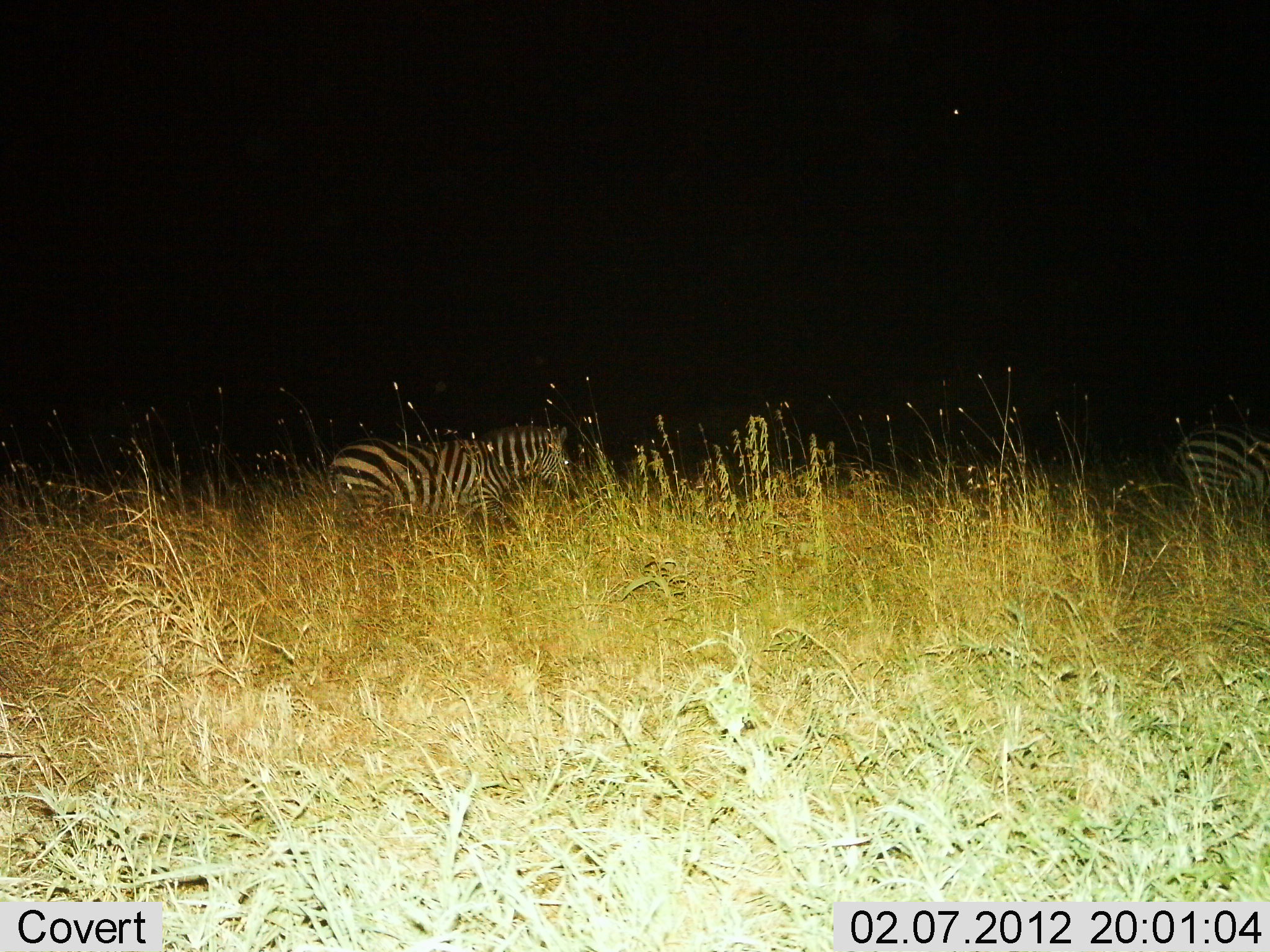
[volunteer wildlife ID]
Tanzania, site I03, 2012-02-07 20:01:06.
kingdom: Animalia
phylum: Chordata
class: Mammalia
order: Perissodactyla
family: Equidae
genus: Equus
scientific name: Equus quagga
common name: plains zebra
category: zebra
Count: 2.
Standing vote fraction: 56%.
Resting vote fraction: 0%.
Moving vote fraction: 44%.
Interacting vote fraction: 0%.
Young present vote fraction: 0%.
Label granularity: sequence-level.